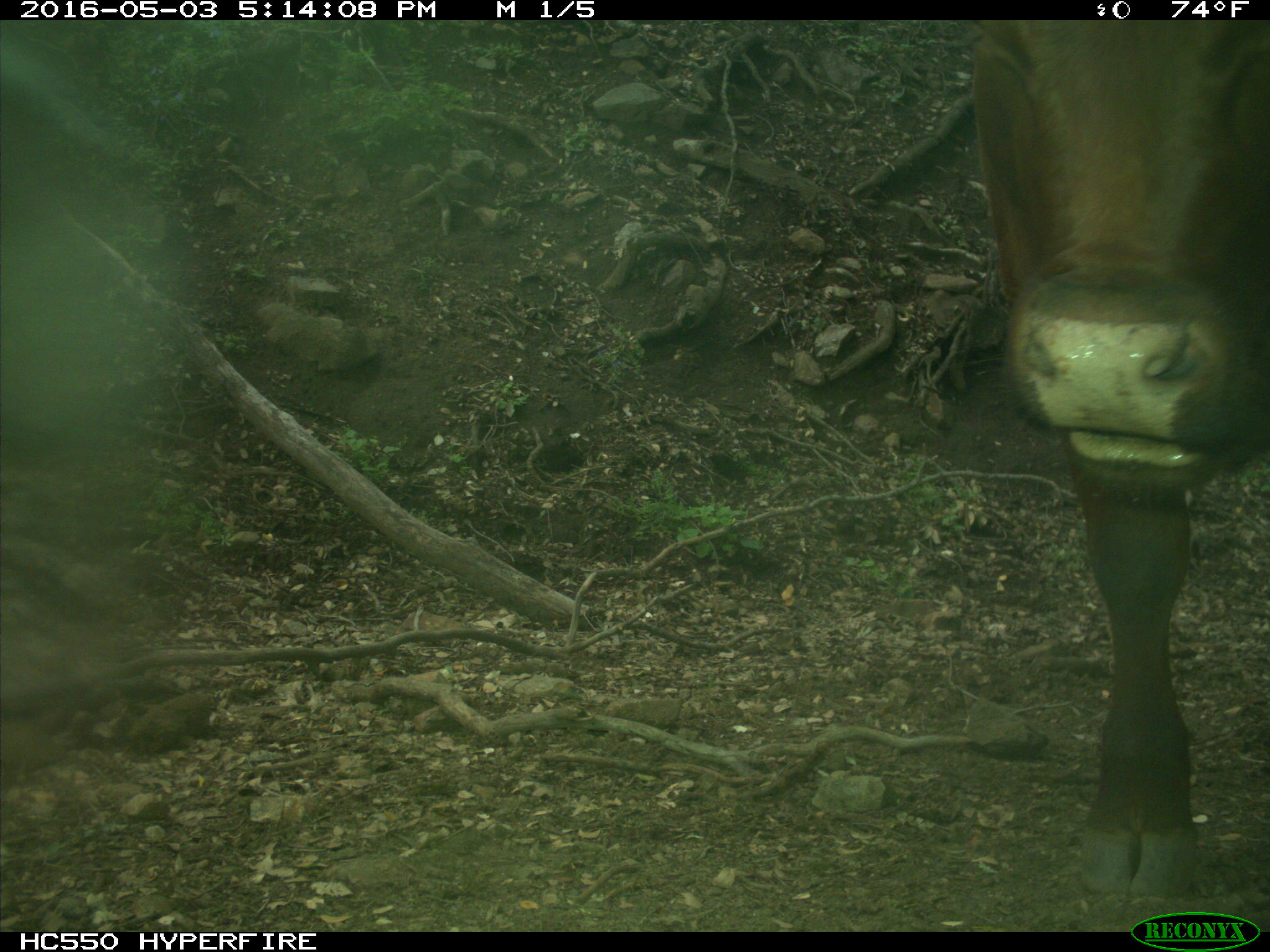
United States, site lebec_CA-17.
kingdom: Animalia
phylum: Chordata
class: Mammalia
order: Artiodactyla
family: Bovidae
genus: Bos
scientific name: Bos taurus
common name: domestic cow